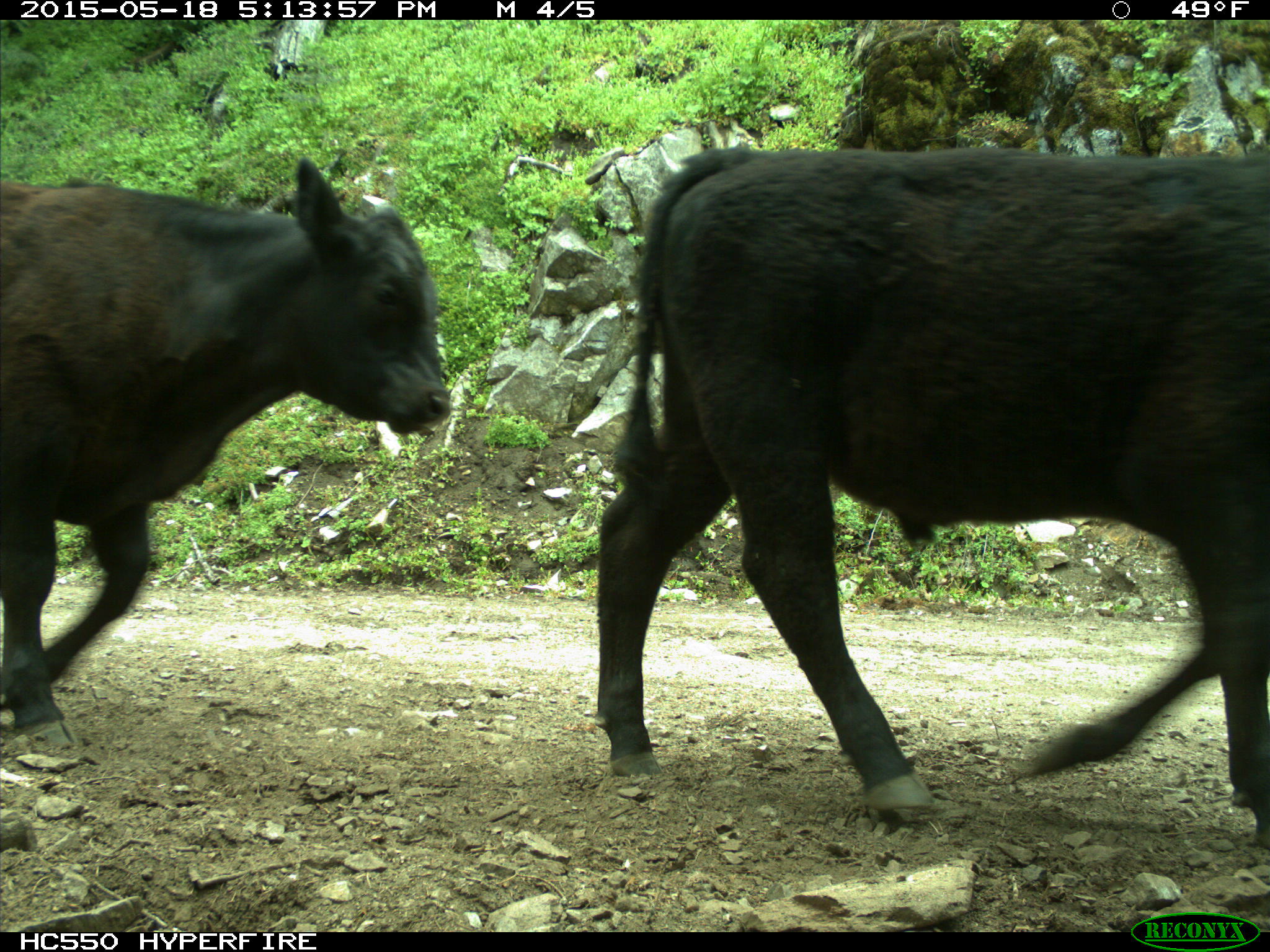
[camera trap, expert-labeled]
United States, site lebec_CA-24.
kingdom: Animalia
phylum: Chordata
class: Mammalia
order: Artiodactyla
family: Bovidae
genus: Bos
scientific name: Bos taurus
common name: domestic cow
Bos taurus (domestic cow).